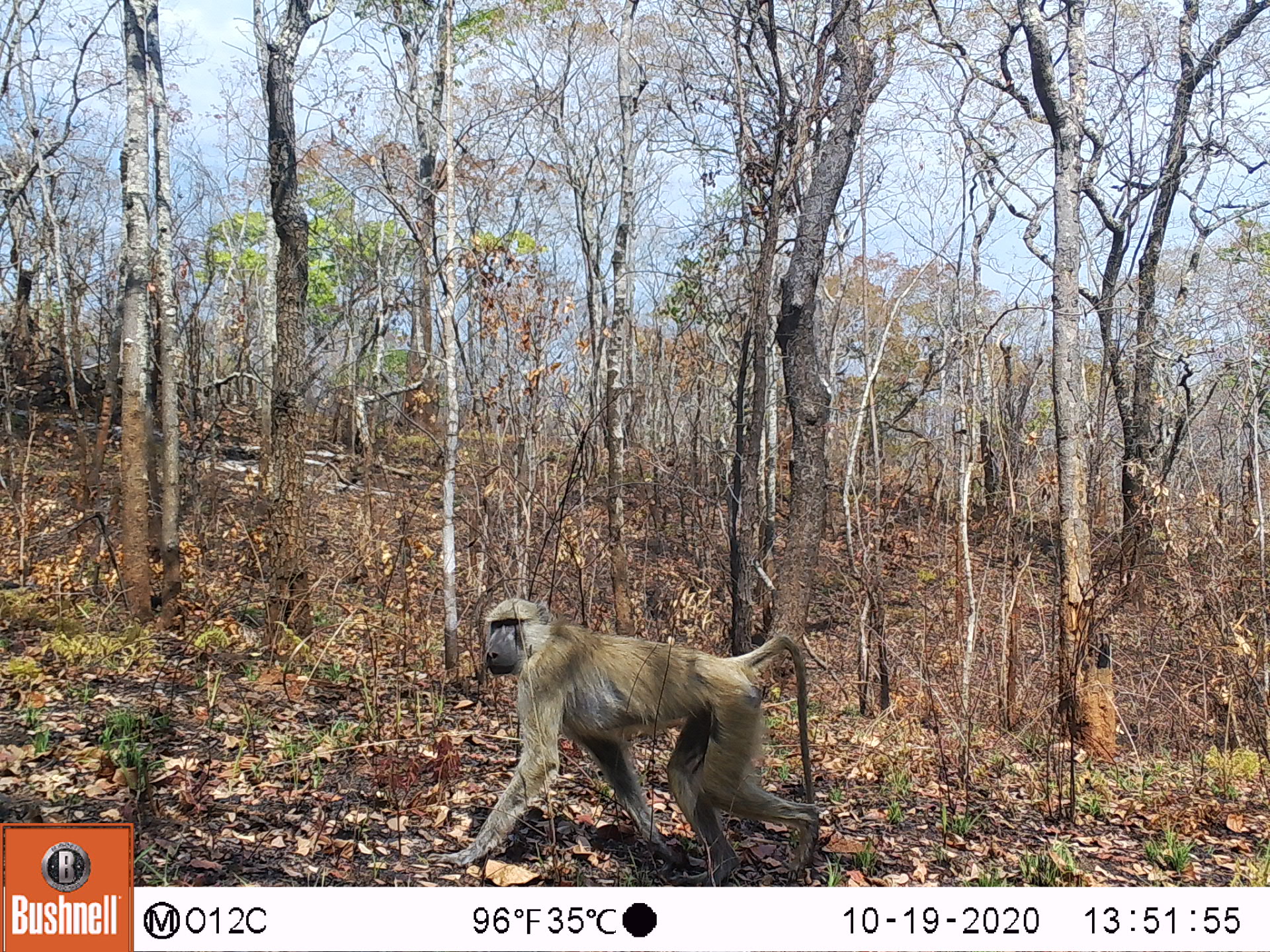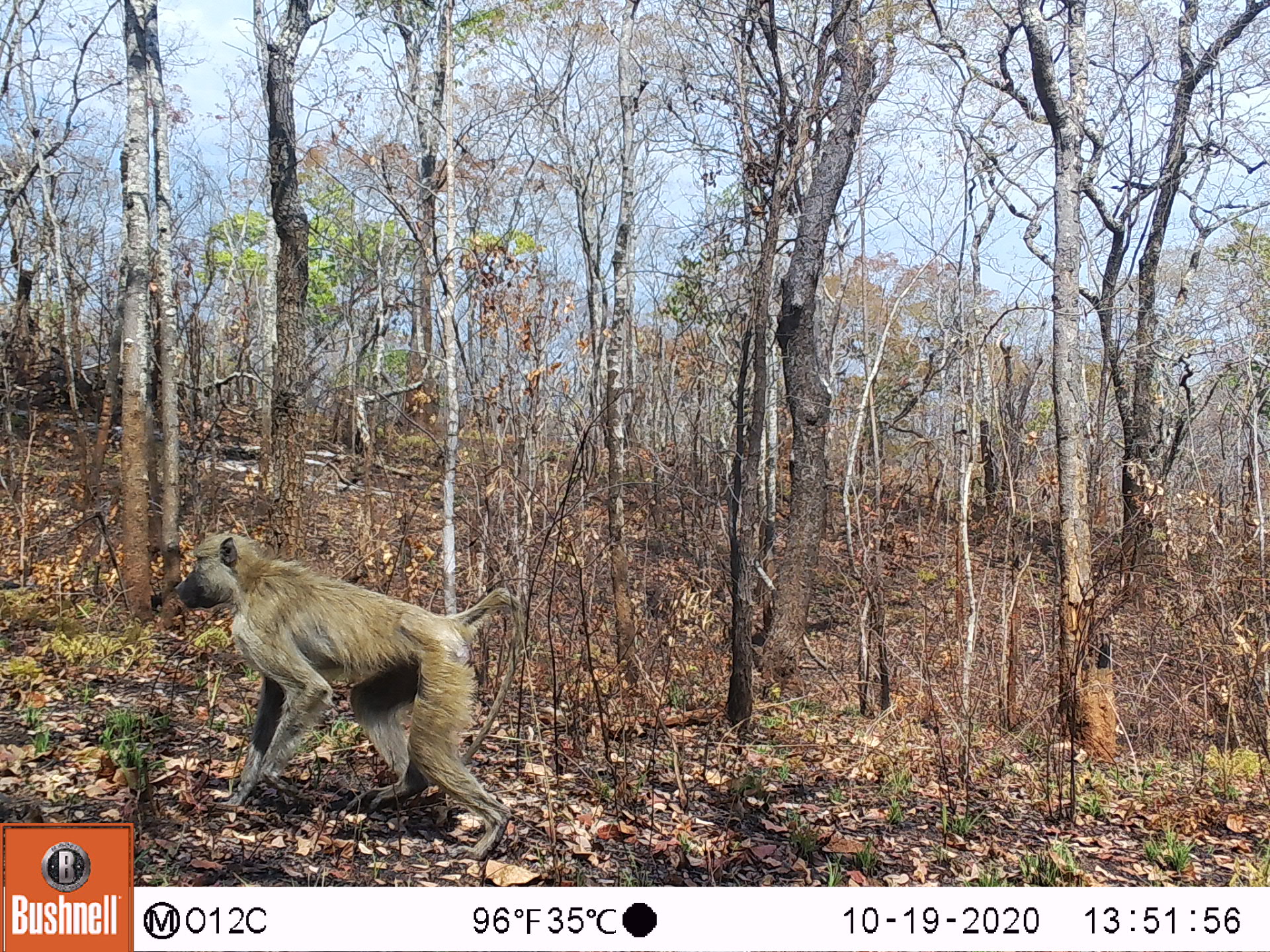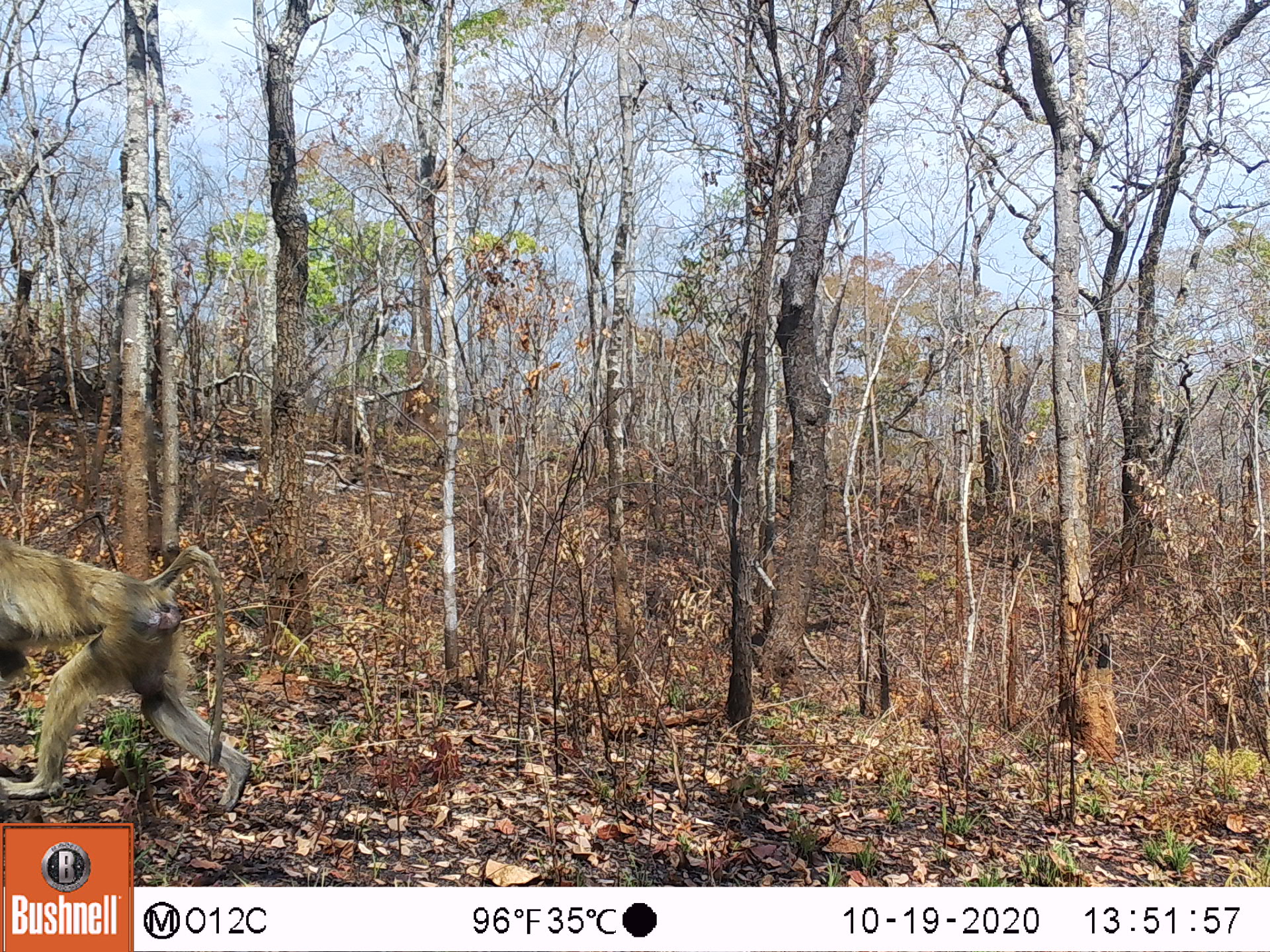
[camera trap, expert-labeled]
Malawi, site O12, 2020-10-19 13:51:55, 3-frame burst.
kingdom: Animalia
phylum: Chordata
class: Mammalia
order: Primates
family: Cercopithecidae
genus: Papio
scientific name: Papio cynocephalus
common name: yellow baboon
Yellow baboon (Papio cynocephalus), count 1.